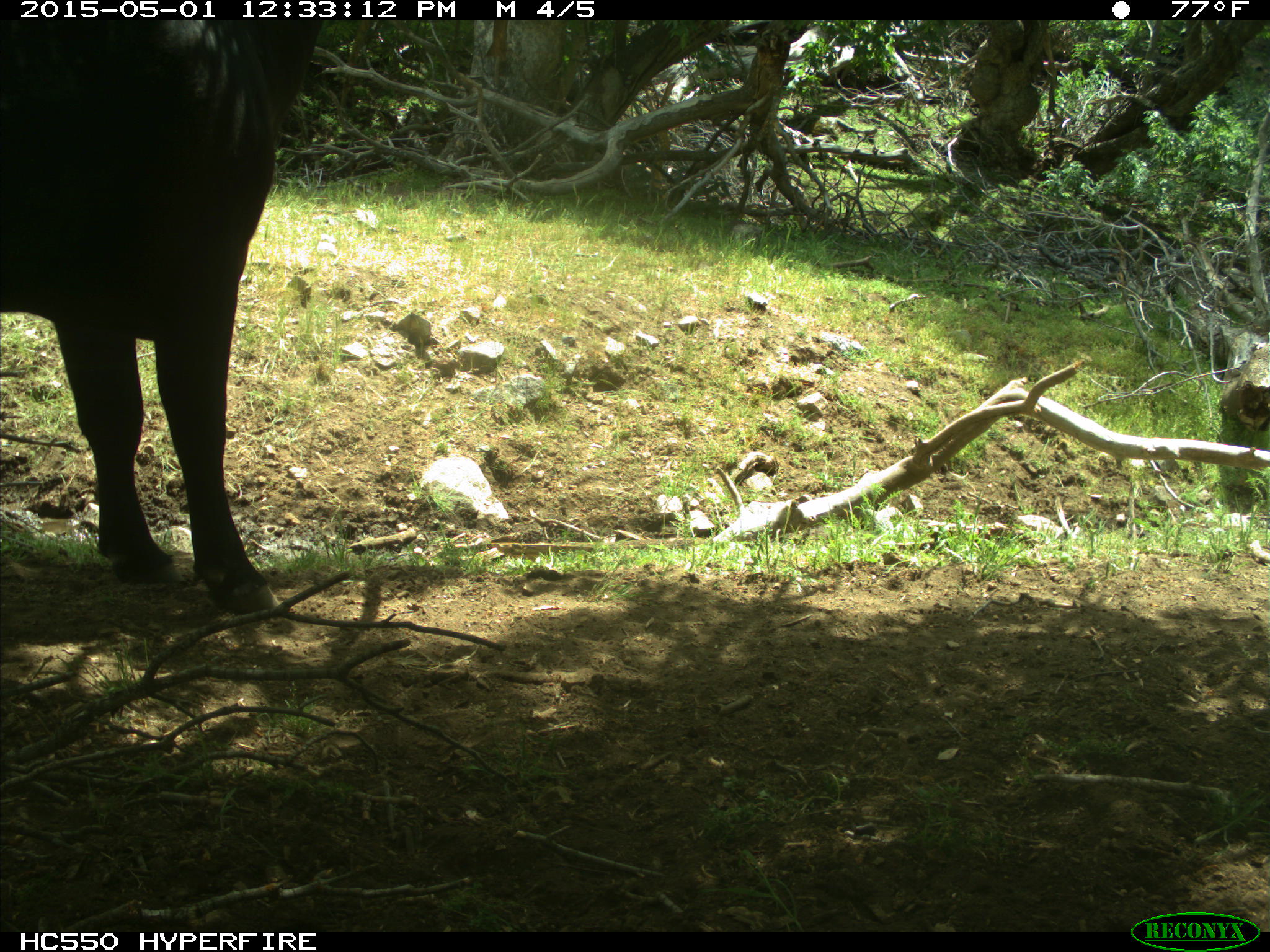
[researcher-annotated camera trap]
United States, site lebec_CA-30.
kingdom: Animalia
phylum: Chordata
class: Mammalia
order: Artiodactyla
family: Bovidae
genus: Bos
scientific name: Bos taurus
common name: domestic cow